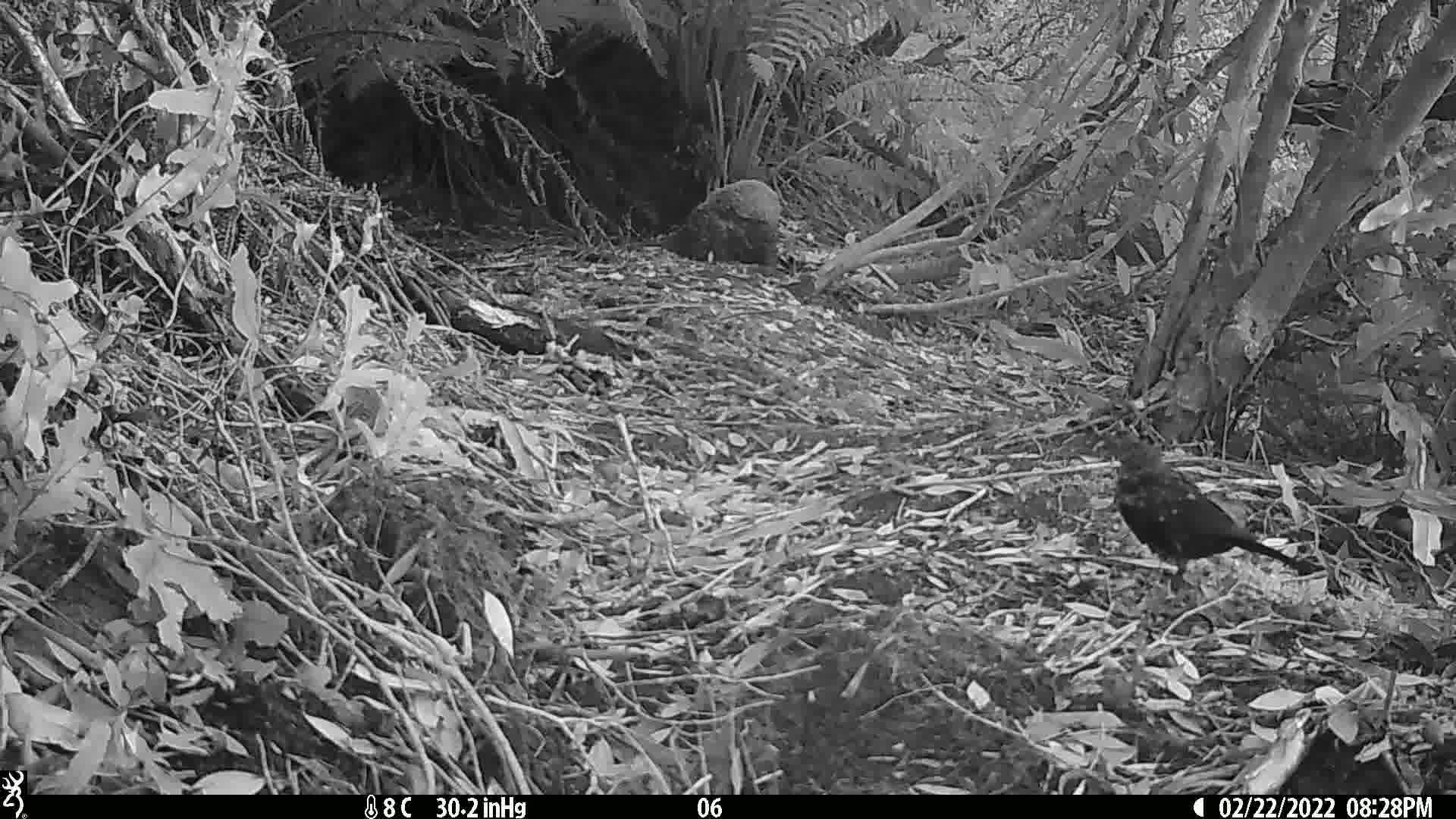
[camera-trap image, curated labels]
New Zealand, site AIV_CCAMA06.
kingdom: Animalia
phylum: Chordata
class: Aves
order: Passeriformes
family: Turdidae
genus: Turdus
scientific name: Turdus merula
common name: eurasian blackbird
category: blackbird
Blackbird (eurasian blackbird) (Turdus merula).